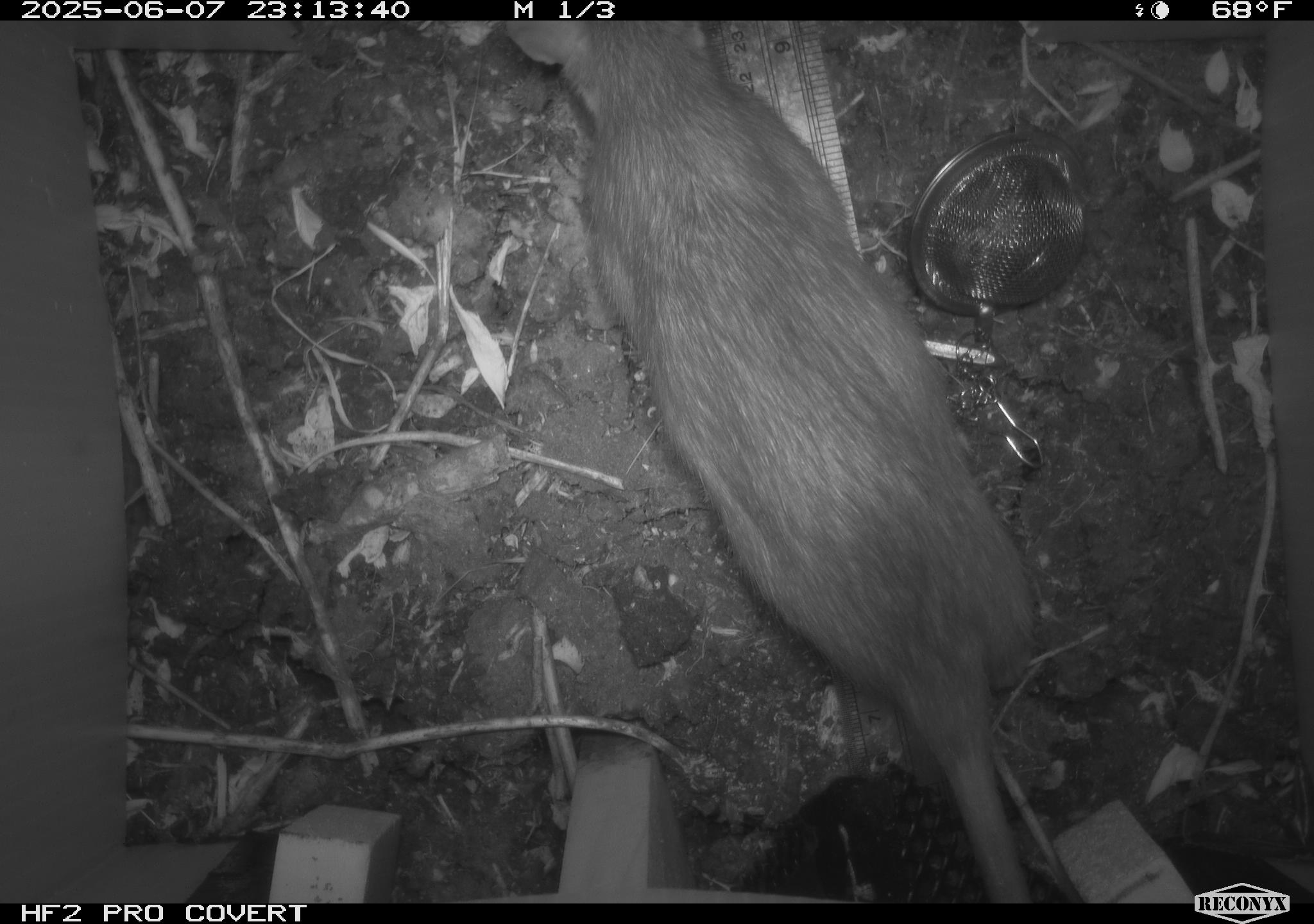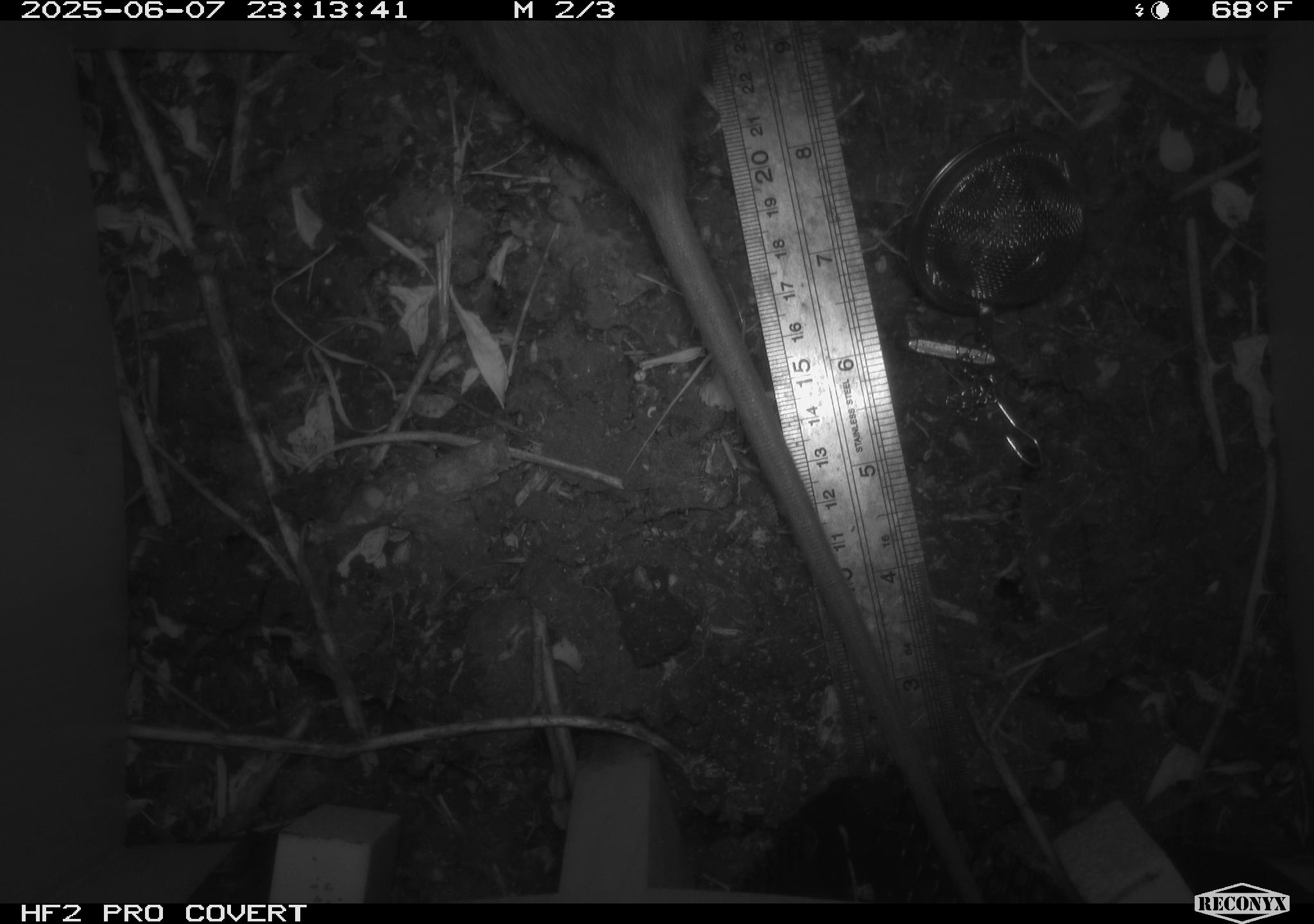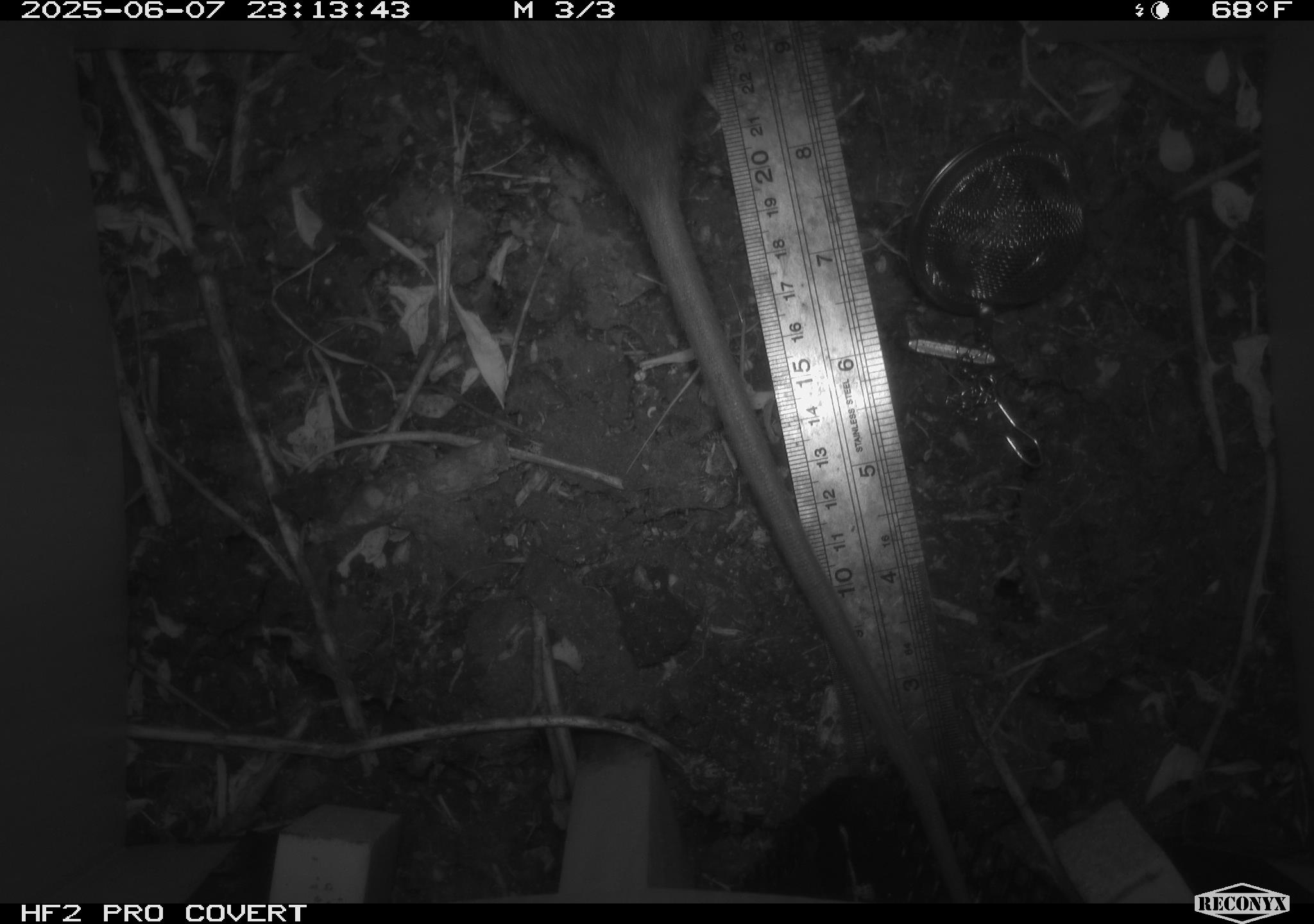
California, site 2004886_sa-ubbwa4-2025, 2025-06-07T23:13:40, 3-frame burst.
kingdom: Animalia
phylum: Chordata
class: Mammalia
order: Rodentia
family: Muridae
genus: Rattus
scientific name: Rattus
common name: rat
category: rattus species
Rattus species (rat) (Rattus).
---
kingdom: Animalia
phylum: Chordata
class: Mammalia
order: Rodentia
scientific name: Rodentia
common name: rodent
Rodent (Rodentia).